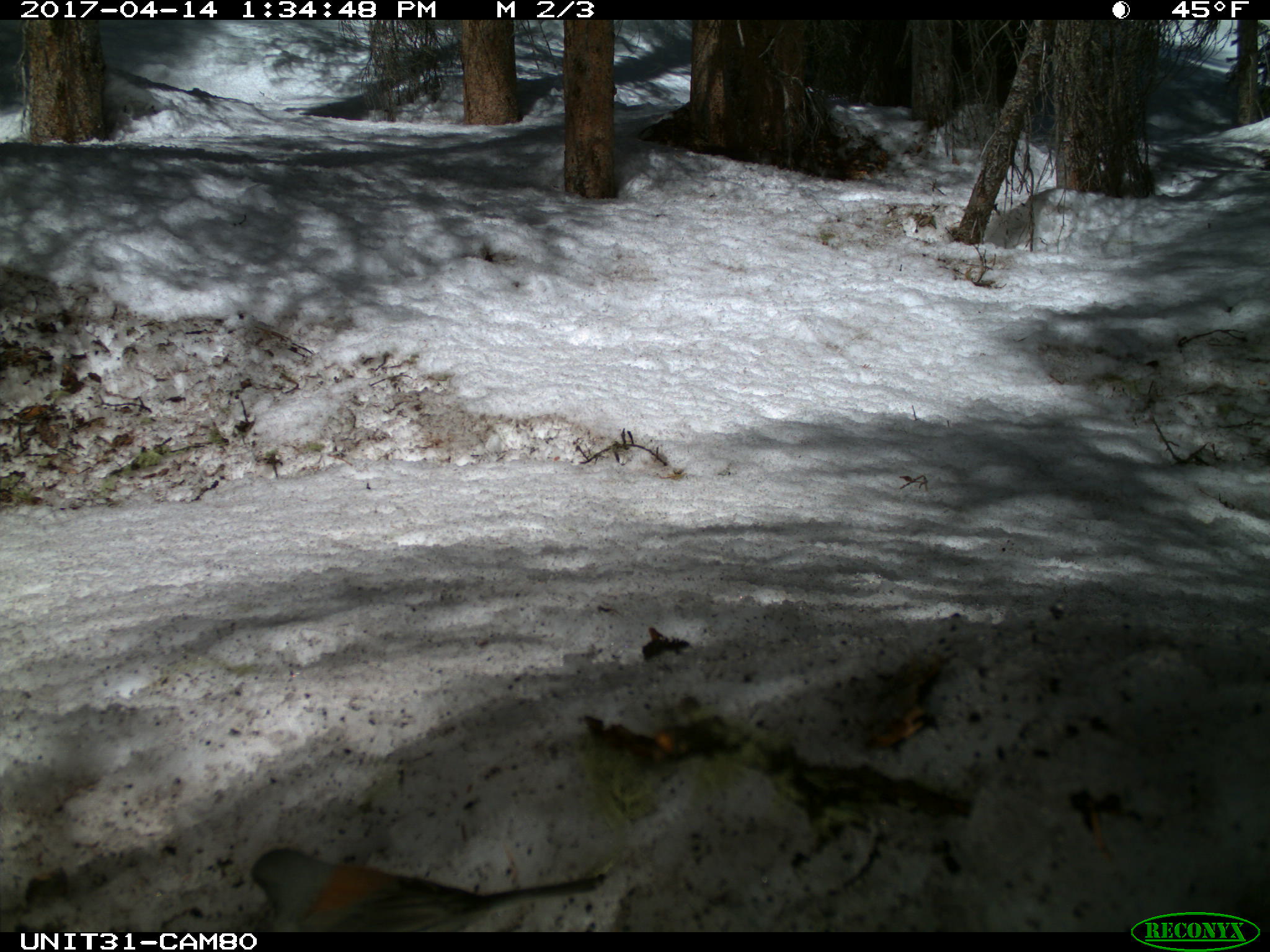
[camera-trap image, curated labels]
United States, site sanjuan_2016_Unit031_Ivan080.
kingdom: Animalia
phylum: Chordata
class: Aves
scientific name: Aves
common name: birds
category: unidentified bird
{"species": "unidentified bird (birds) (Aves)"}